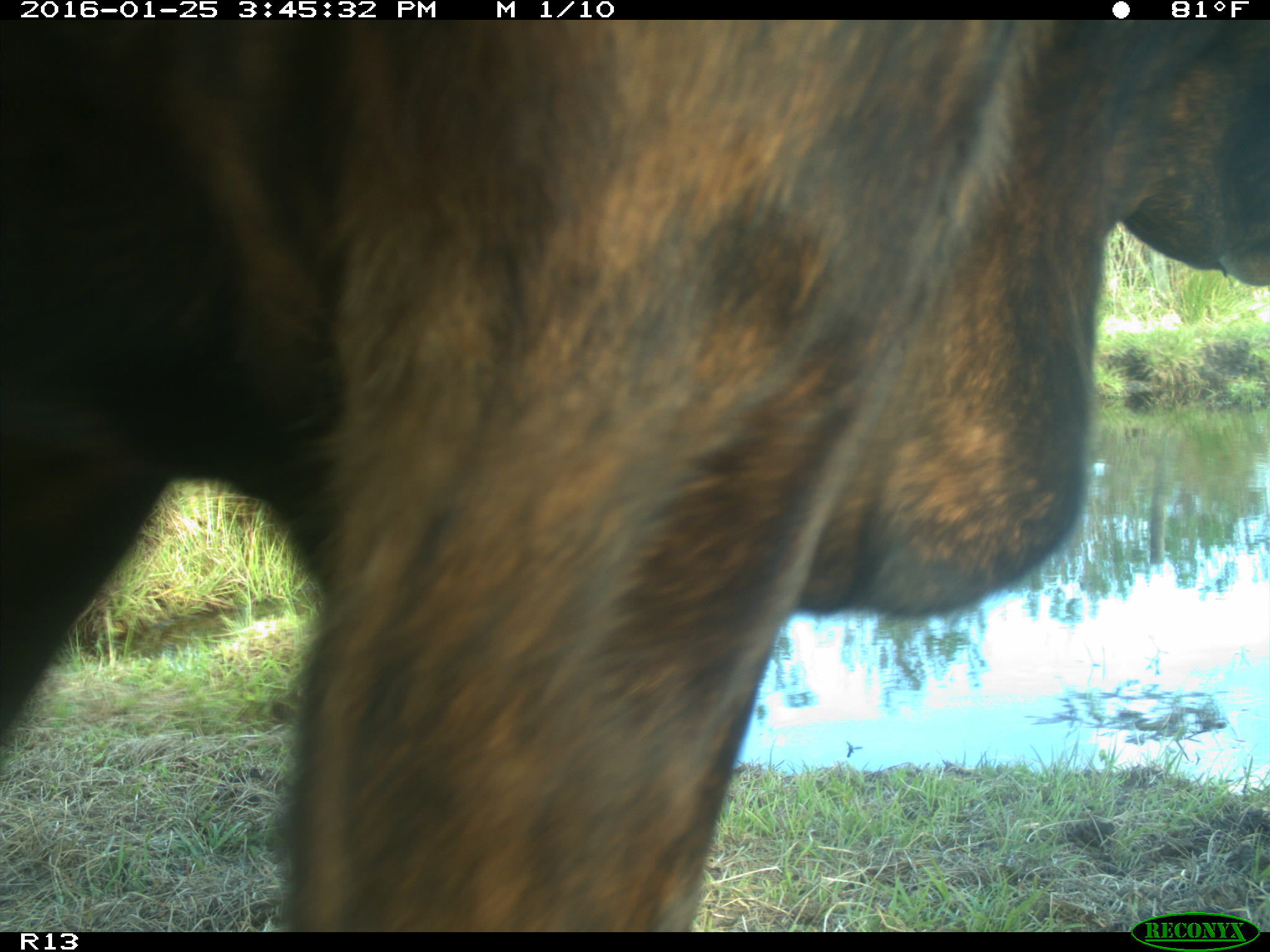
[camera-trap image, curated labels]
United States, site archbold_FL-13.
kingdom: Animalia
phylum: Chordata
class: Mammalia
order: Artiodactyla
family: Bovidae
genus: Bos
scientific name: Bos taurus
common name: domestic cow